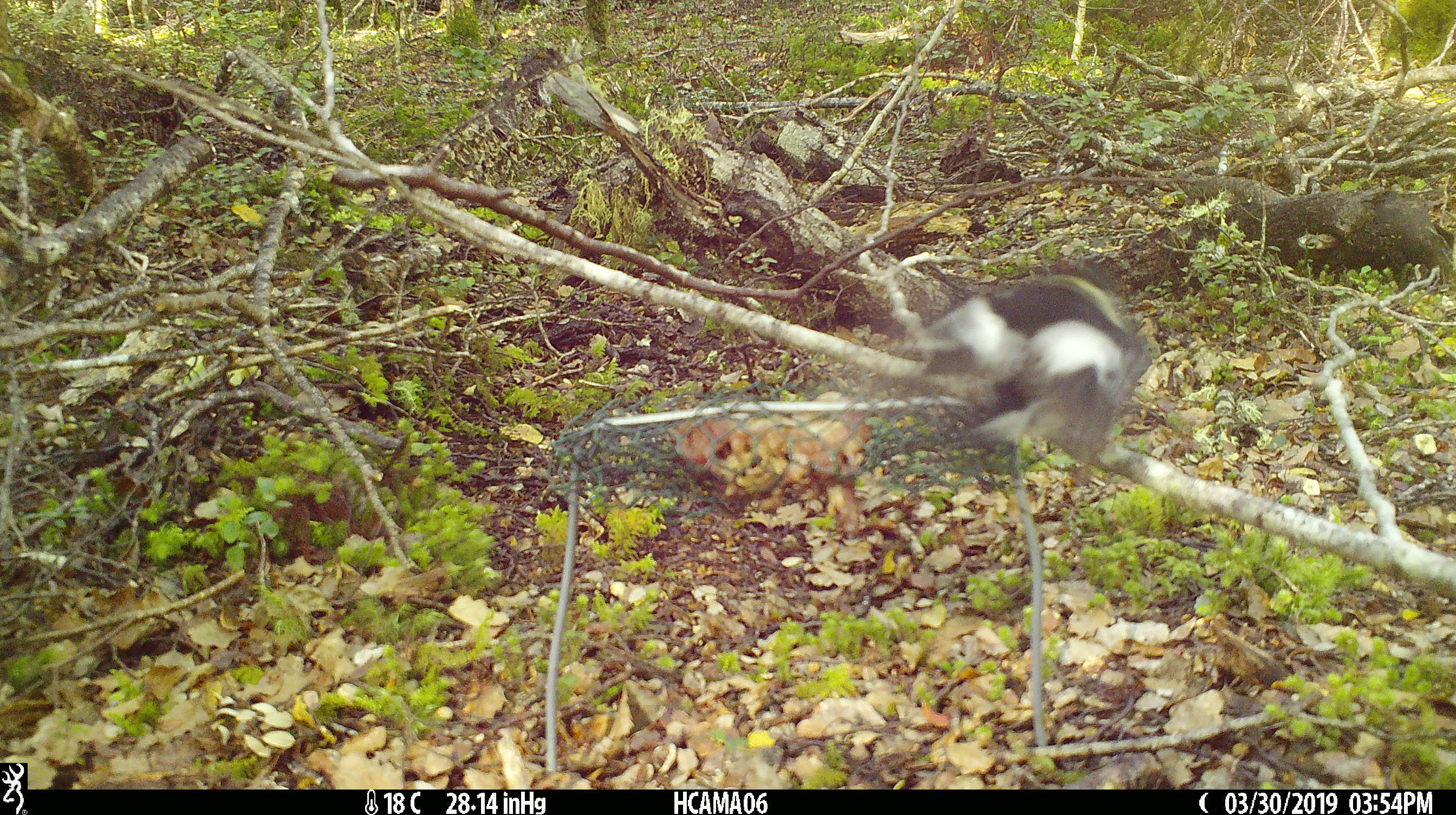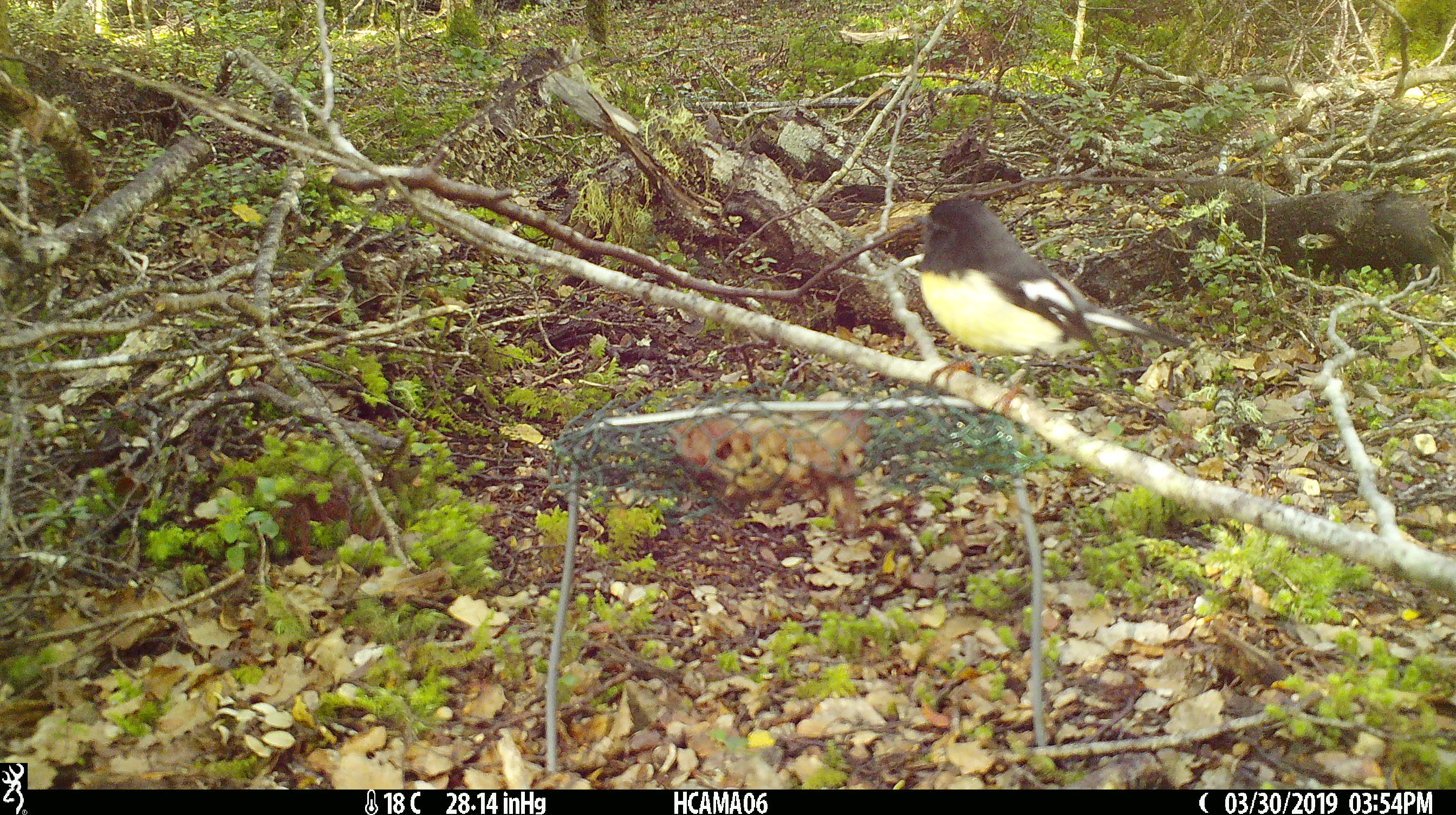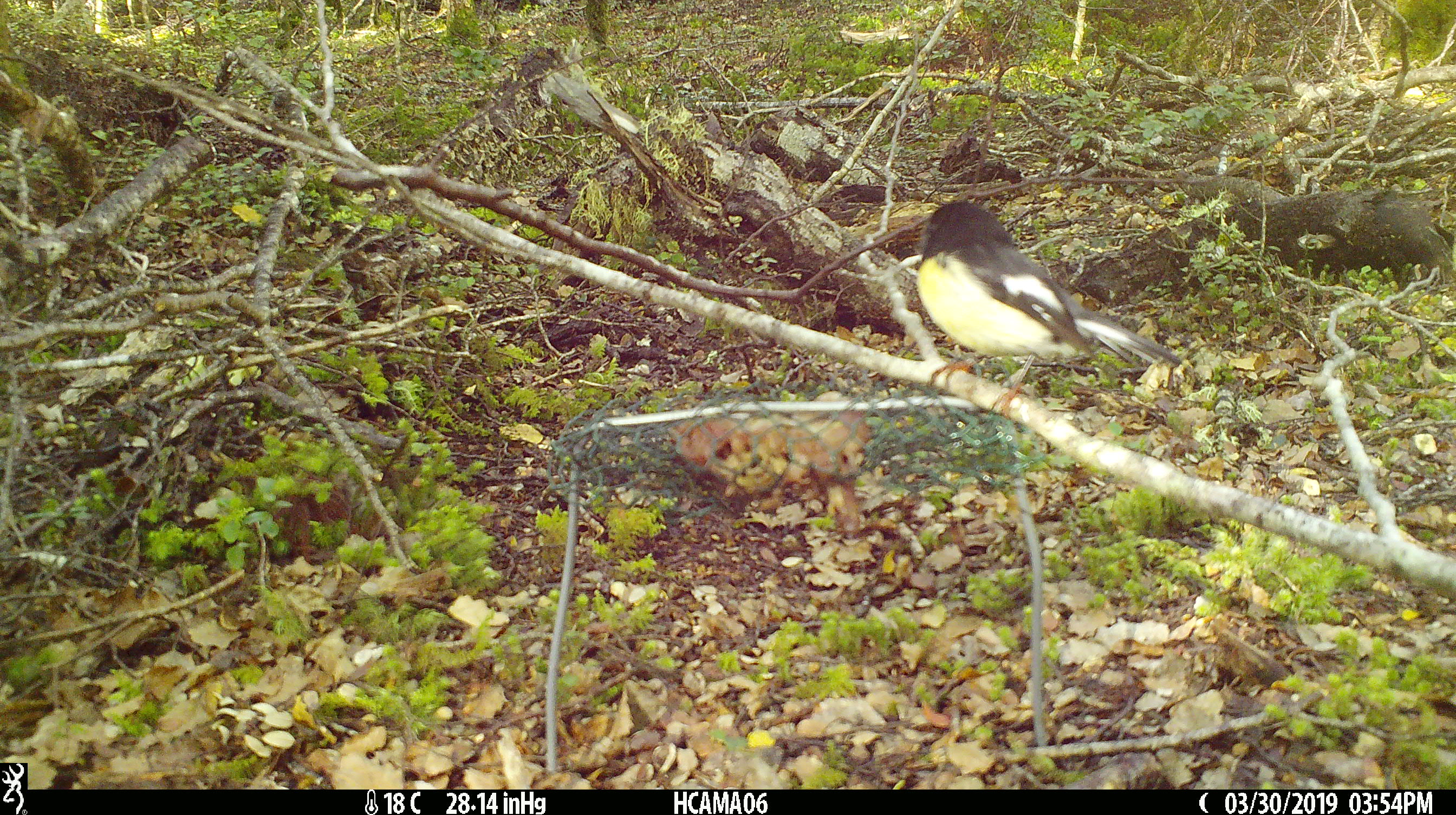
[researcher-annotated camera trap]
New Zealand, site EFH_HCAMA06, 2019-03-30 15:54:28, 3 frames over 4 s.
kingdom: Animalia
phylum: Chordata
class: Aves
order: Passeriformes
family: Petroicidae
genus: Petroica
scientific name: Petroica macrocephala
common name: tomtit